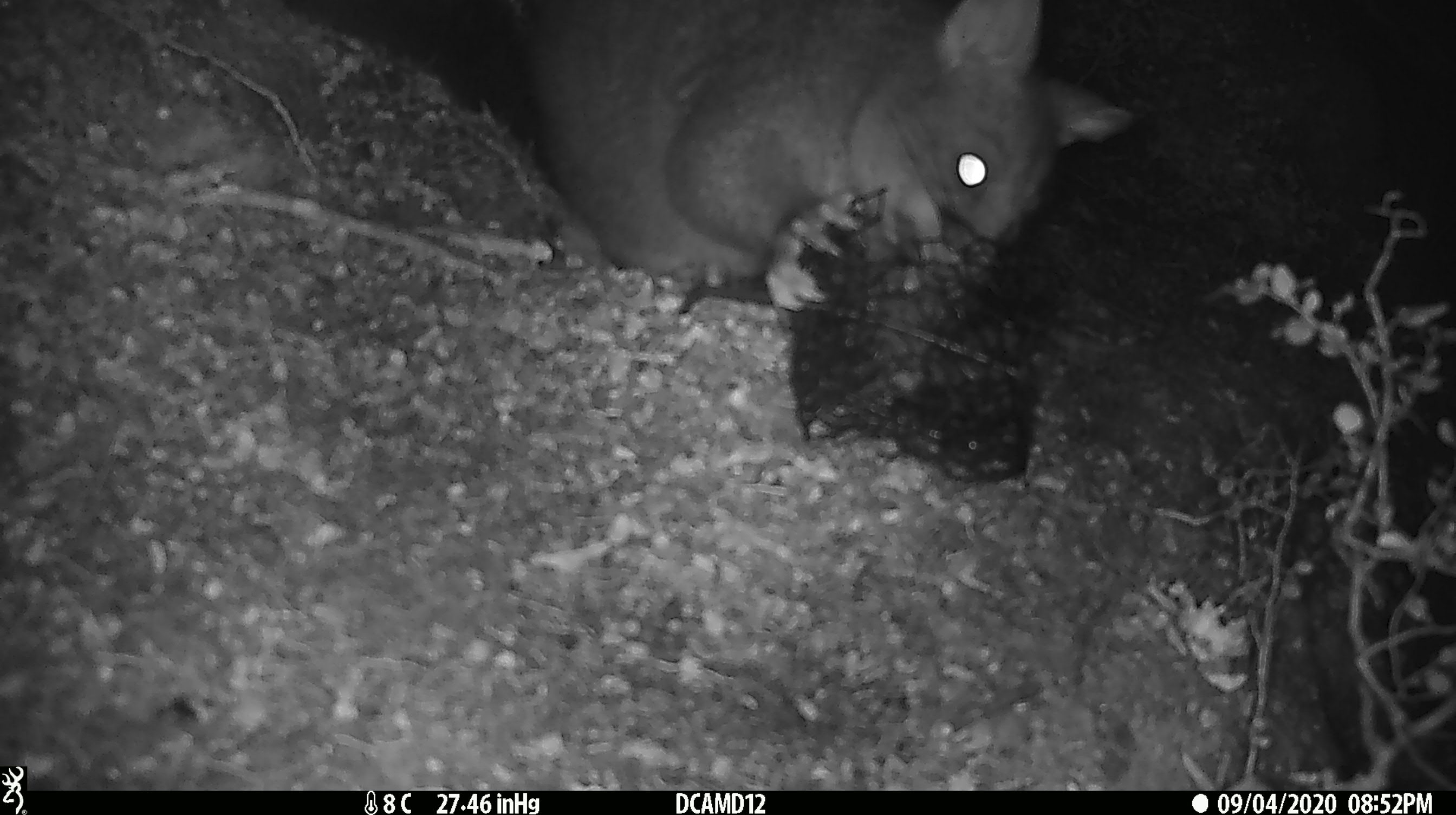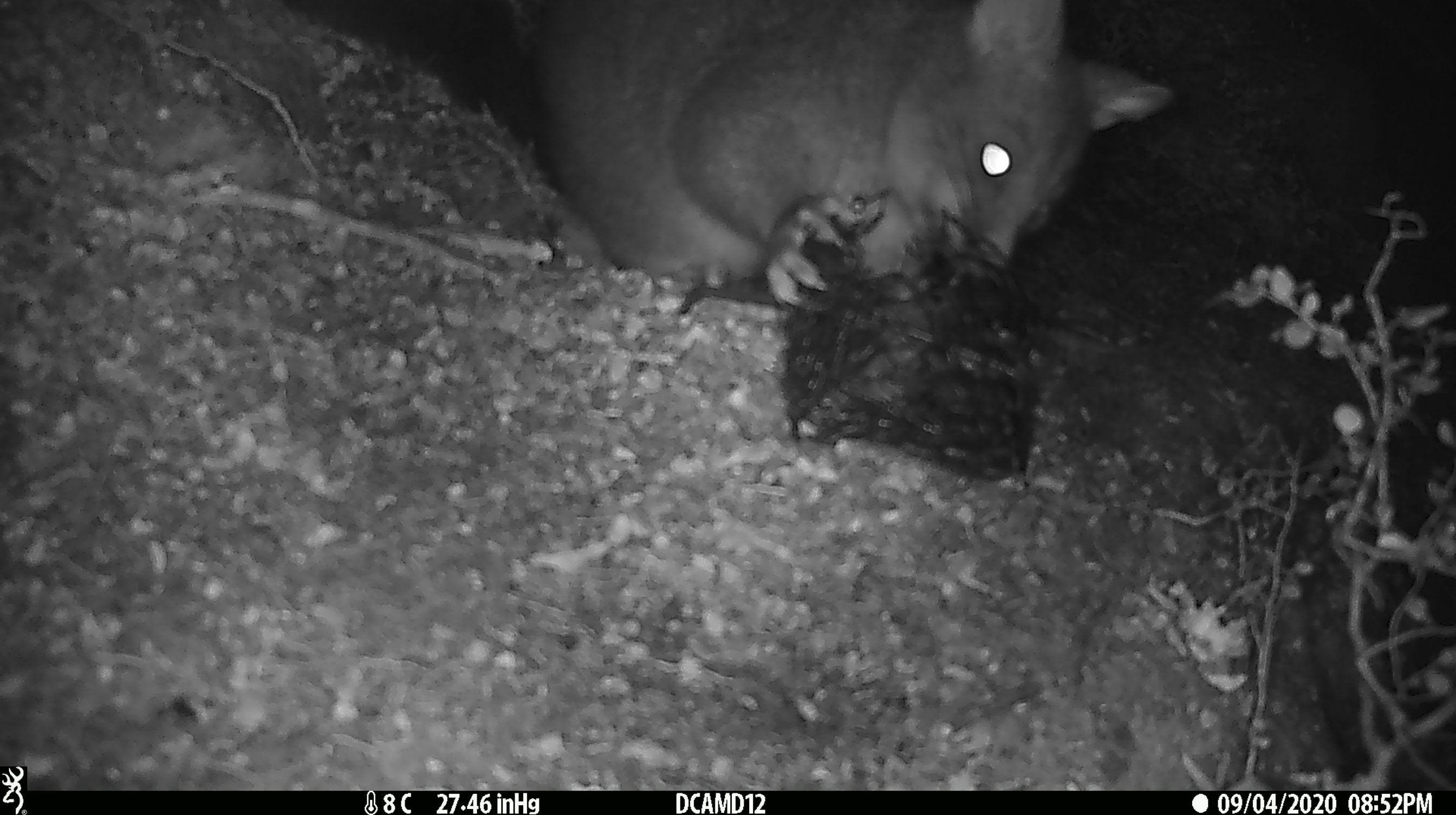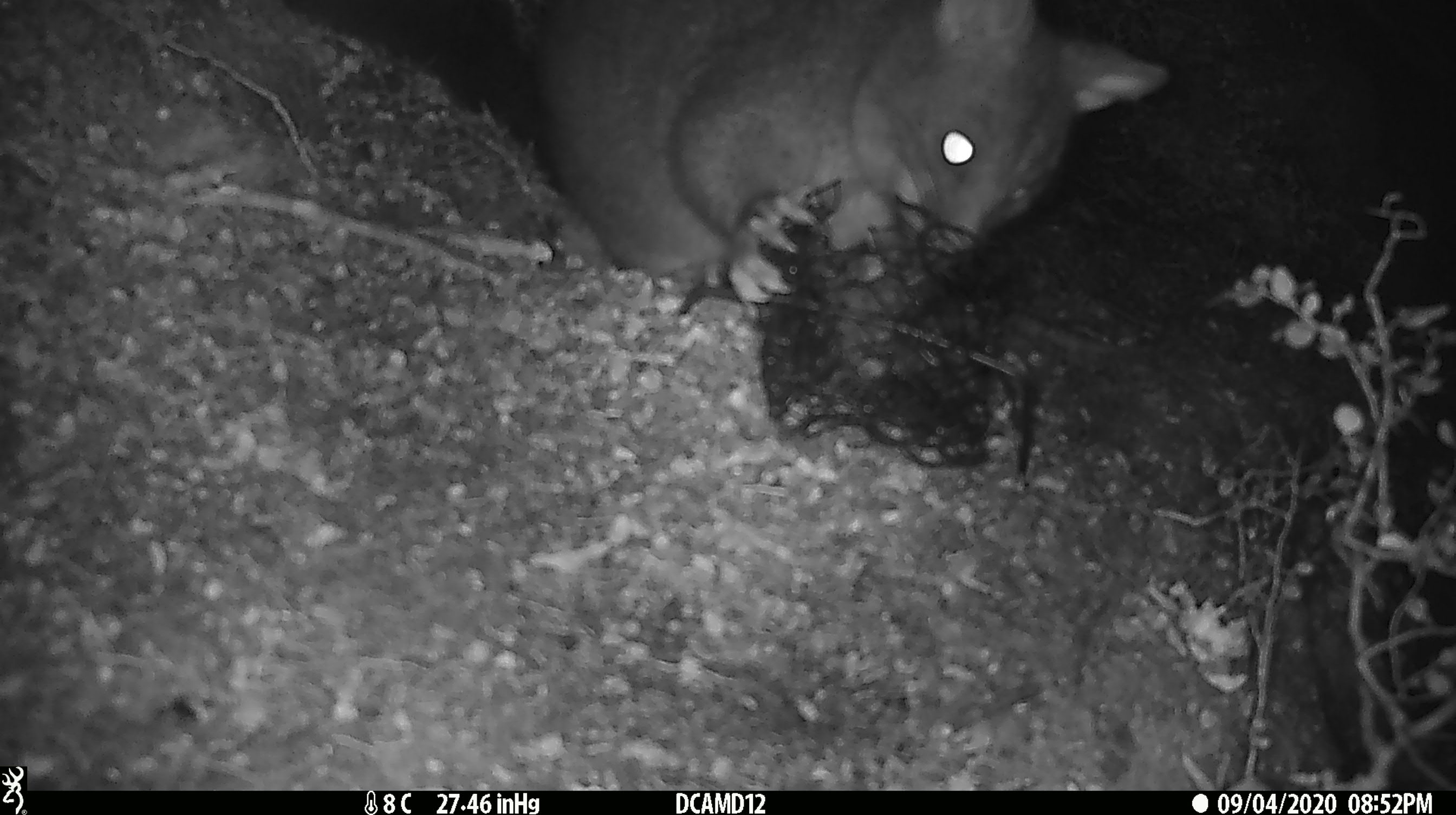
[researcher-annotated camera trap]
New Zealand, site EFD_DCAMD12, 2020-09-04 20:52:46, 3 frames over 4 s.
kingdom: Animalia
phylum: Chordata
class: Mammalia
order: Diprotodontia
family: Phalangeridae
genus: Trichosurus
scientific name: Trichosurus vulpecula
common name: common brushtail possum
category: possum